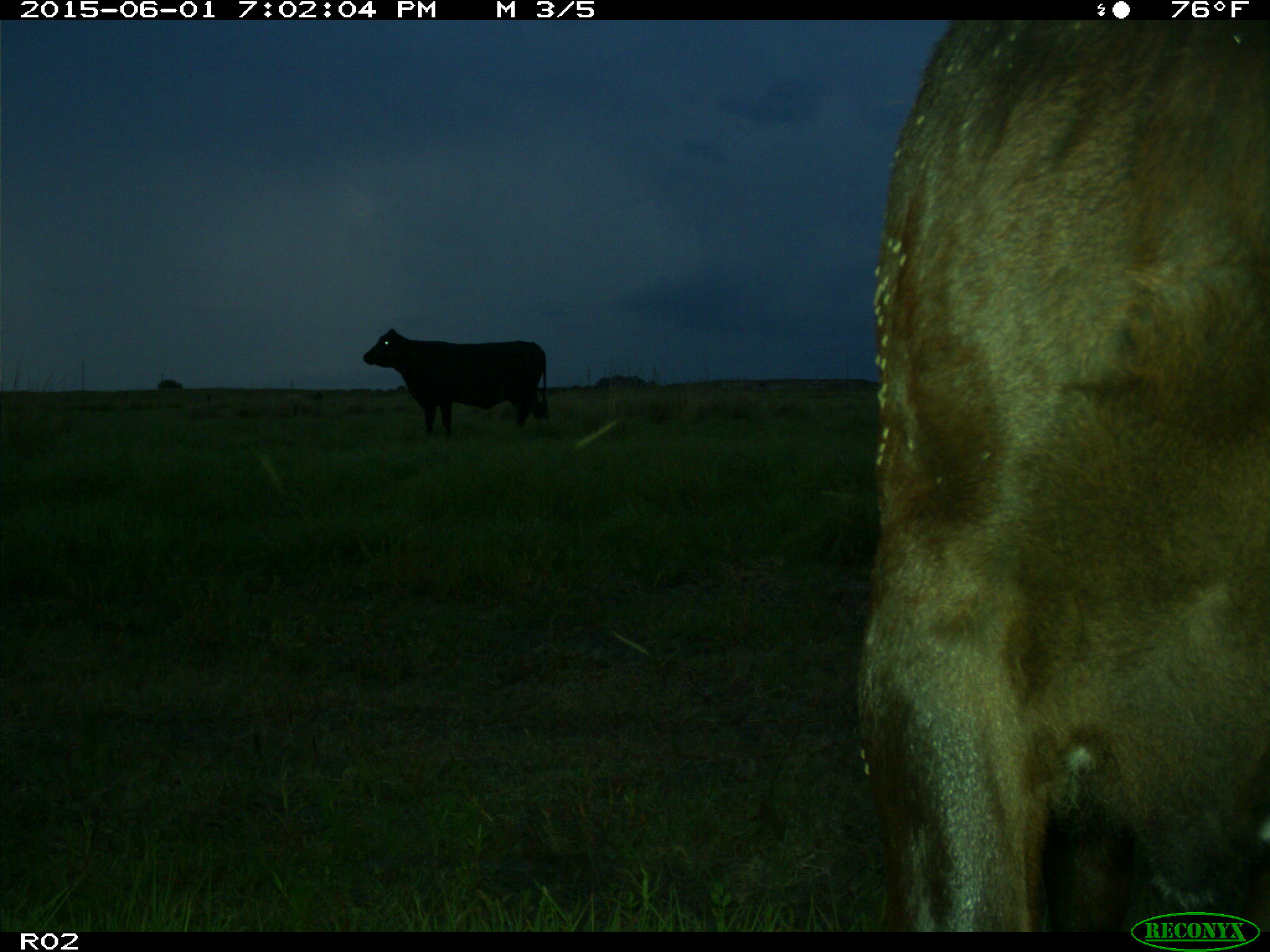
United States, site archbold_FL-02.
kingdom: Animalia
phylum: Chordata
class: Mammalia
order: Artiodactyla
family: Bovidae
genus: Bos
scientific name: Bos taurus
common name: domestic cow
Bos taurus (domestic cow).